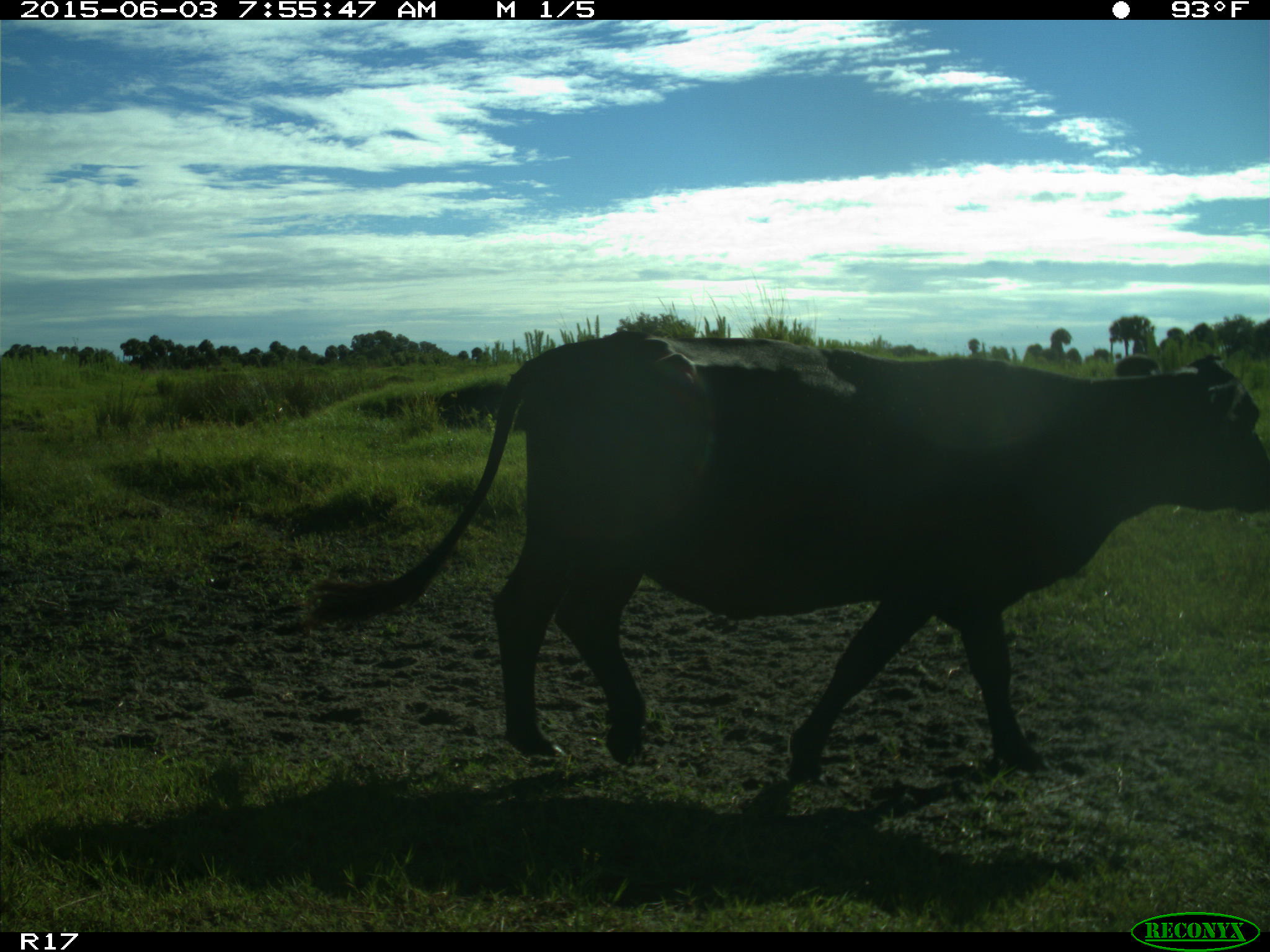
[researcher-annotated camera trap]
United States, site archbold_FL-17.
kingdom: Animalia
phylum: Chordata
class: Mammalia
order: Artiodactyla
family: Bovidae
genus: Bos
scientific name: Bos taurus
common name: domestic cow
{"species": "Bos taurus (domestic cow)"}